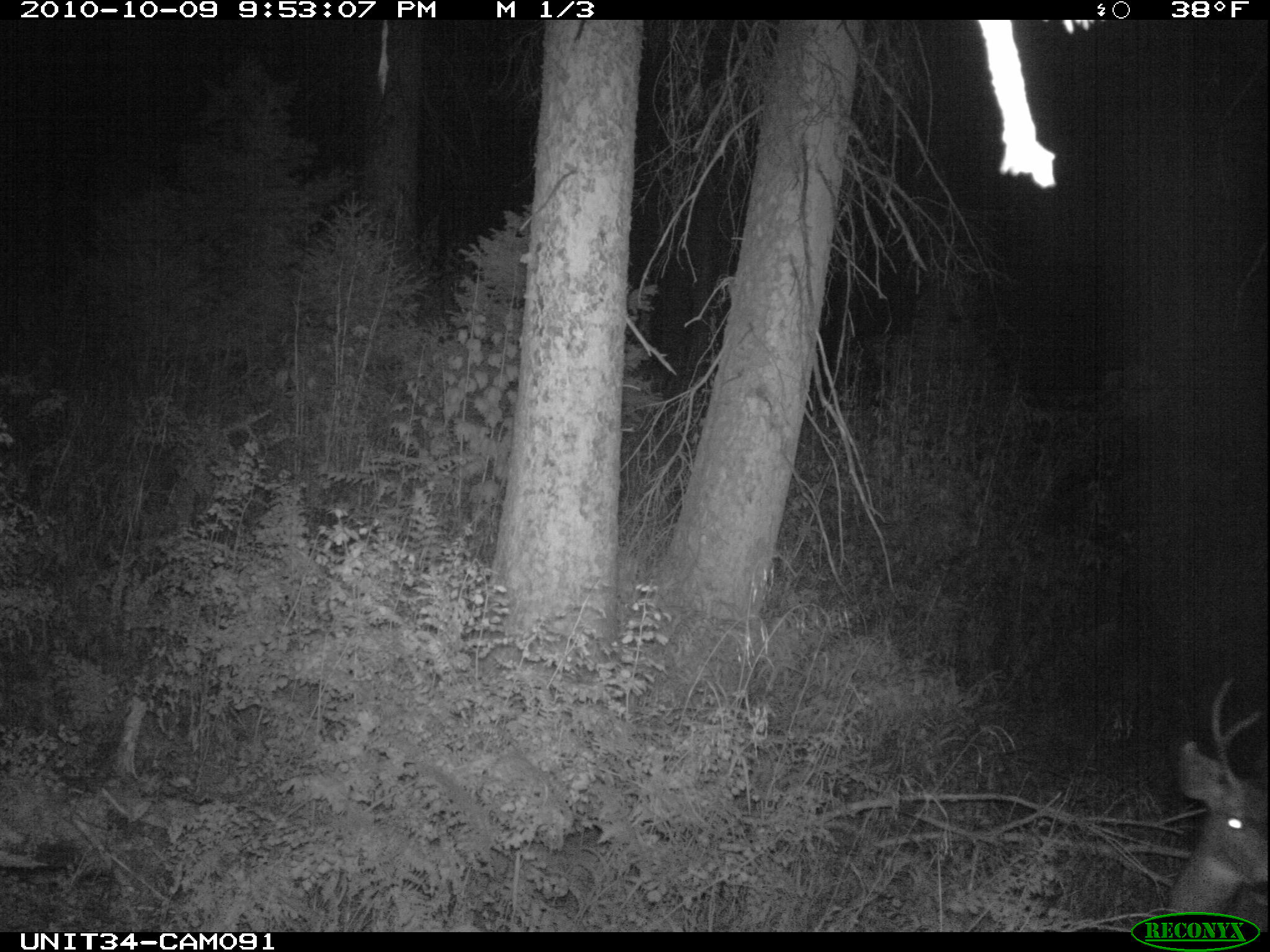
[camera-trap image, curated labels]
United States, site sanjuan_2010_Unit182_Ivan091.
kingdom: Animalia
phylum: Chordata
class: Mammalia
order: Artiodactyla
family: Cervidae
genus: Odocoileus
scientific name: Odocoileus hemionus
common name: mule deer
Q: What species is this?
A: Odocoileus hemionus (mule deer).